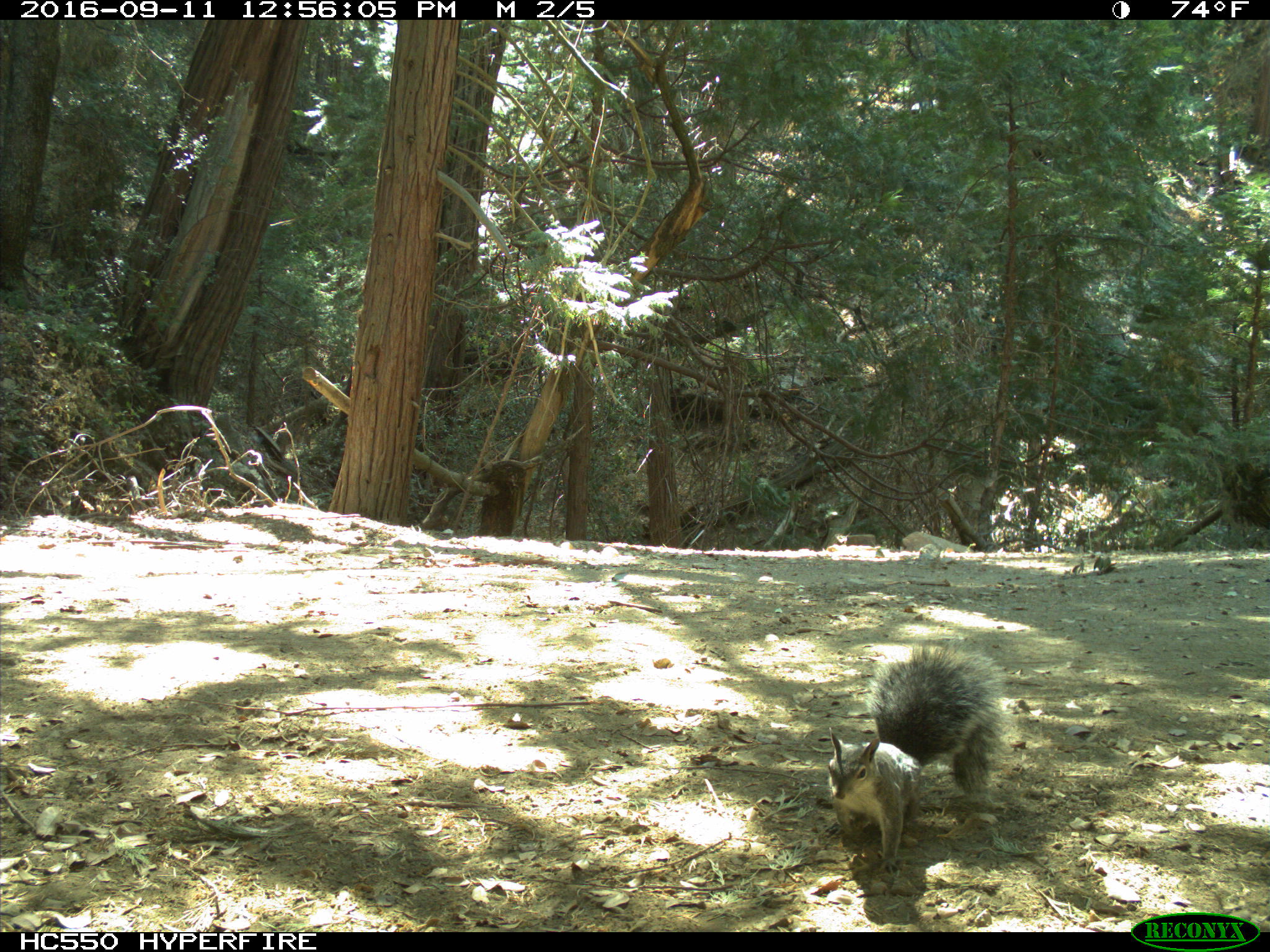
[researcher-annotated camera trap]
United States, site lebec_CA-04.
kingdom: Animalia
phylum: Chordata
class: Mammalia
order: Rodentia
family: Sciuridae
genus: Sciurus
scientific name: Sciurus carolinensis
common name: eastern gray squirrel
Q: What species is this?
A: Sciurus carolinensis (eastern gray squirrel).